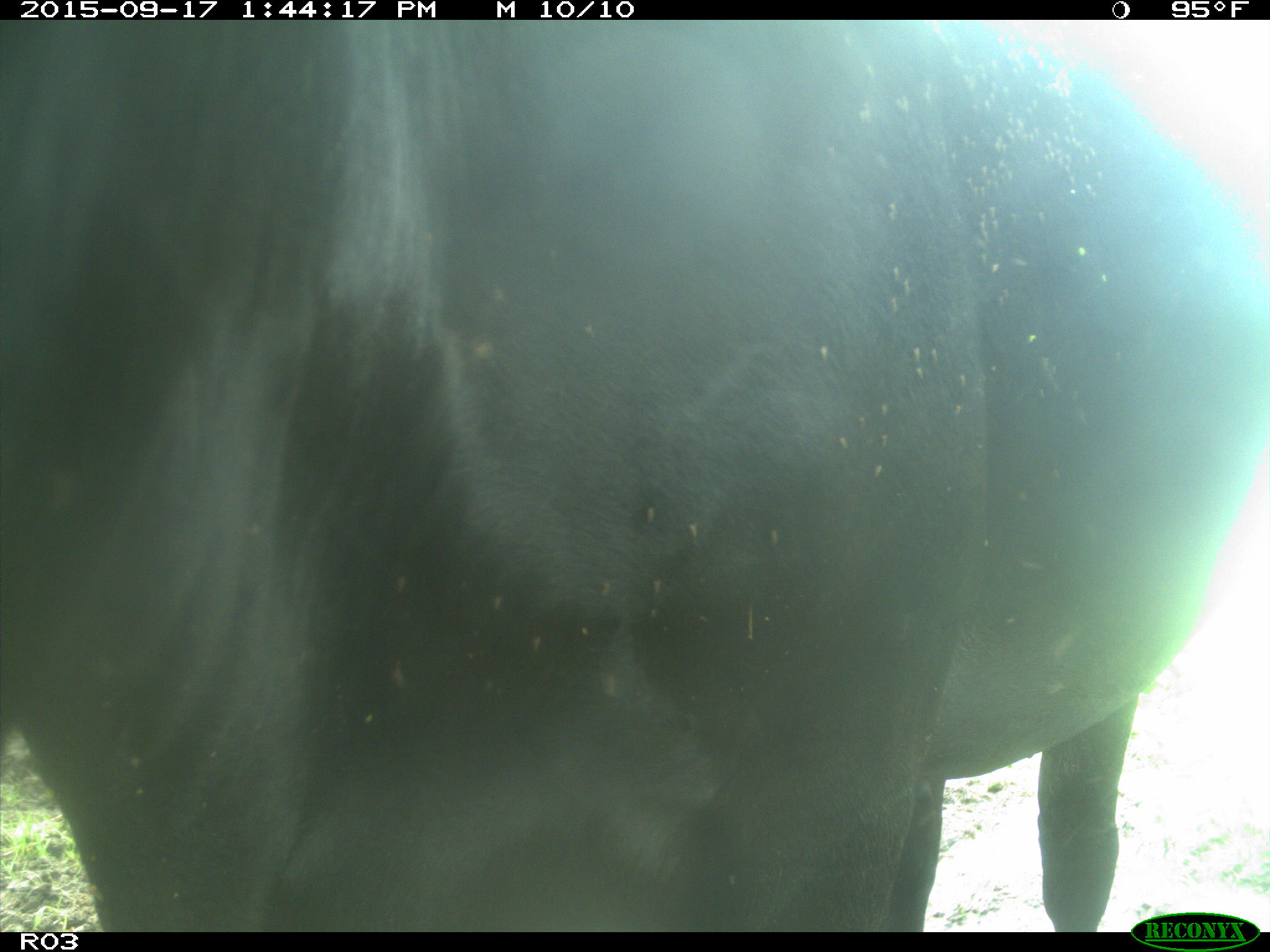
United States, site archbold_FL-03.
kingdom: Animalia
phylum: Chordata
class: Mammalia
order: Artiodactyla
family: Bovidae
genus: Bos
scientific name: Bos taurus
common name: domestic cow